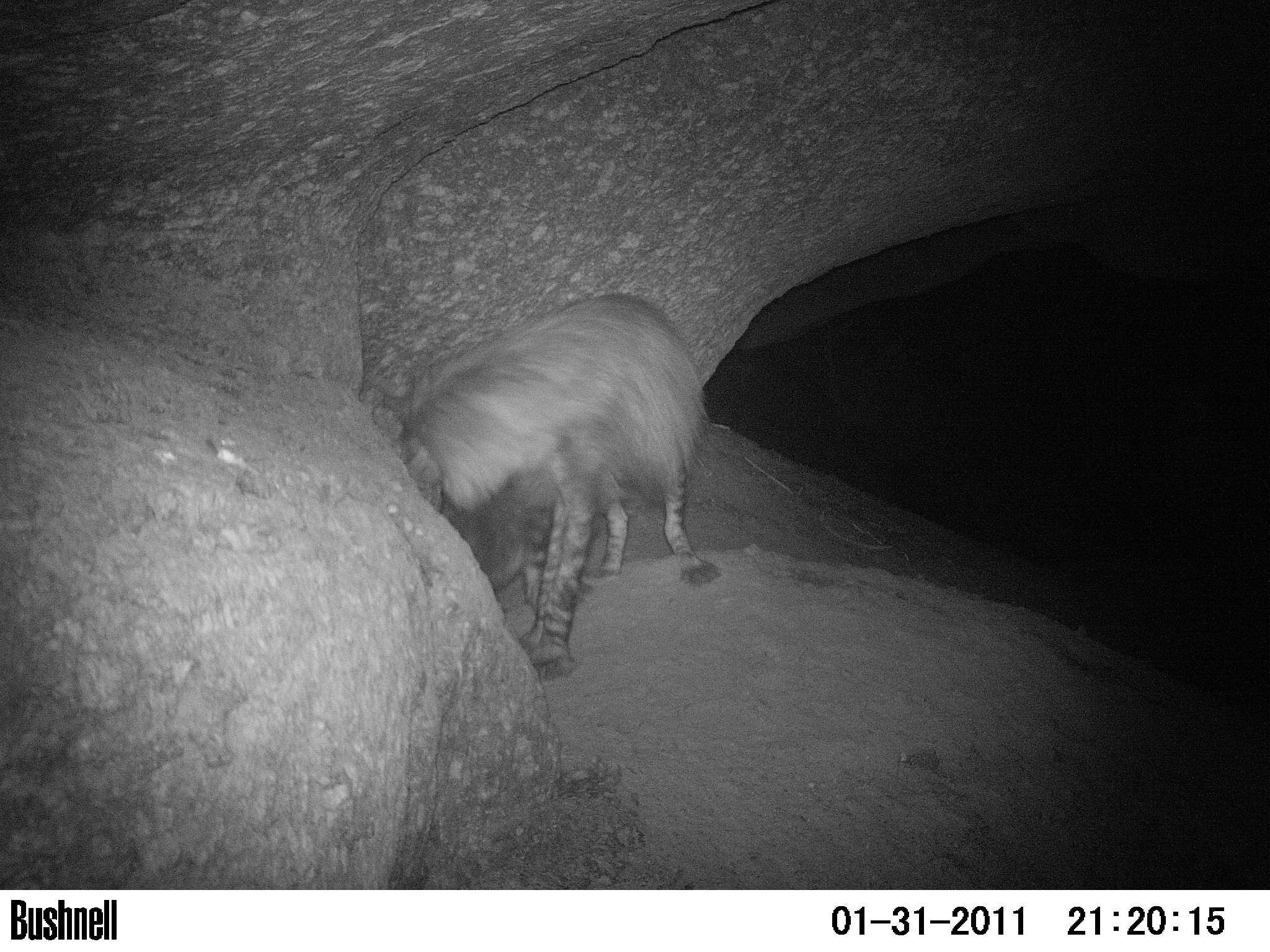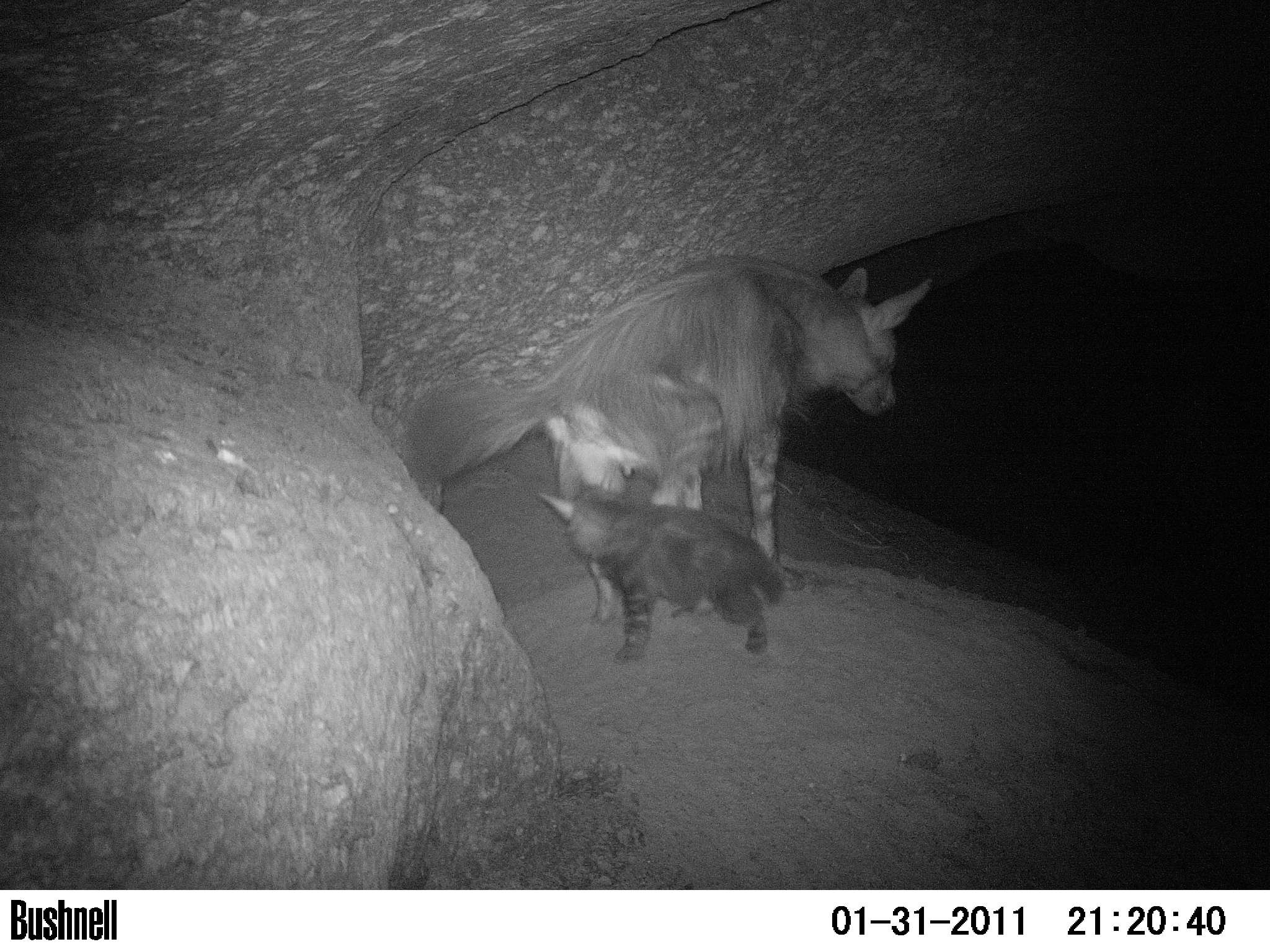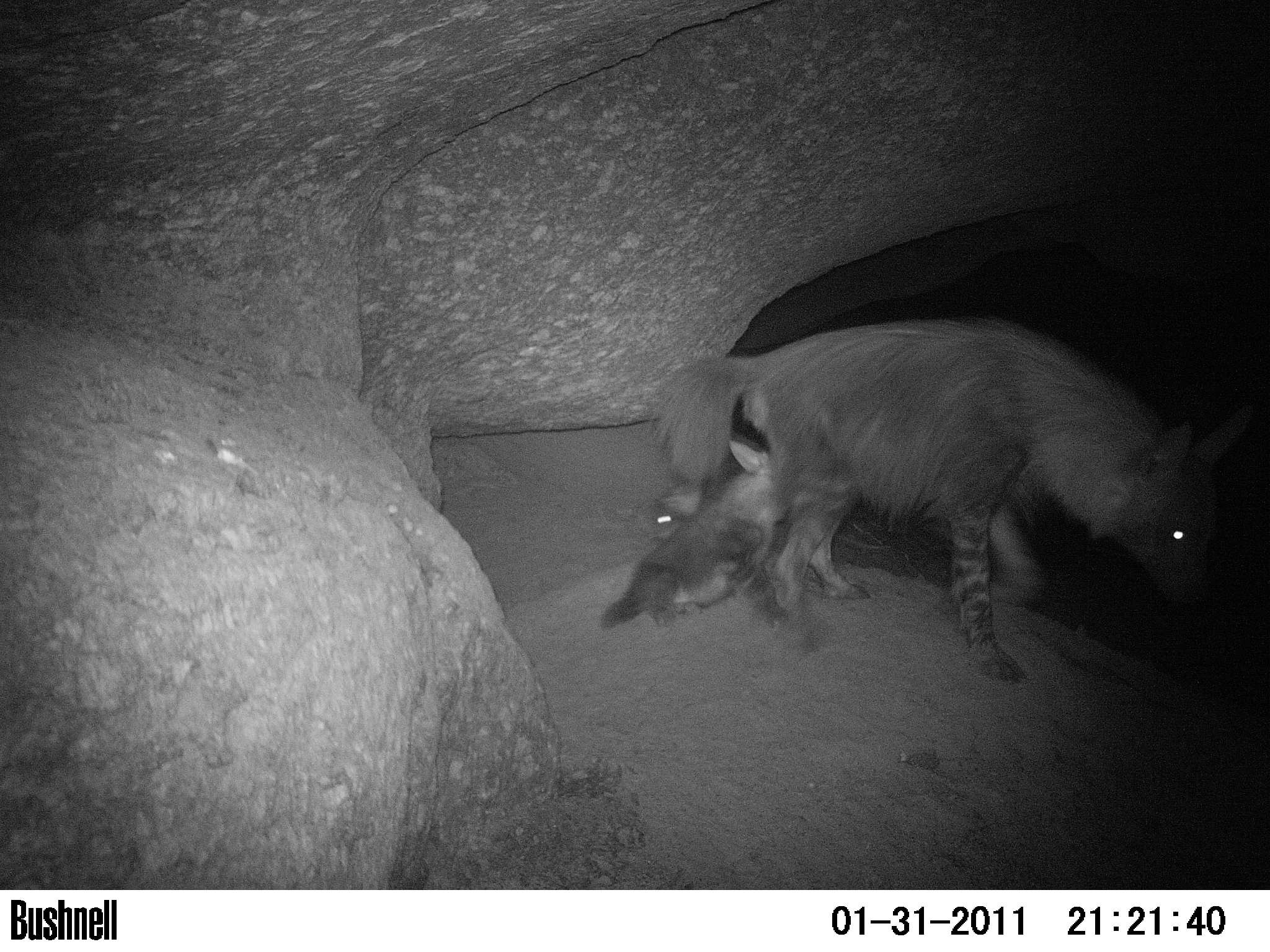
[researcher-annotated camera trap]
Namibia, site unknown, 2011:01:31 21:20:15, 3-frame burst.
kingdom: Animalia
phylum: Chordata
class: Mammalia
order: Carnivora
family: Hyaenidae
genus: Parahyaena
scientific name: Parahyaena brunnea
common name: brown hyena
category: hyaena brunnea